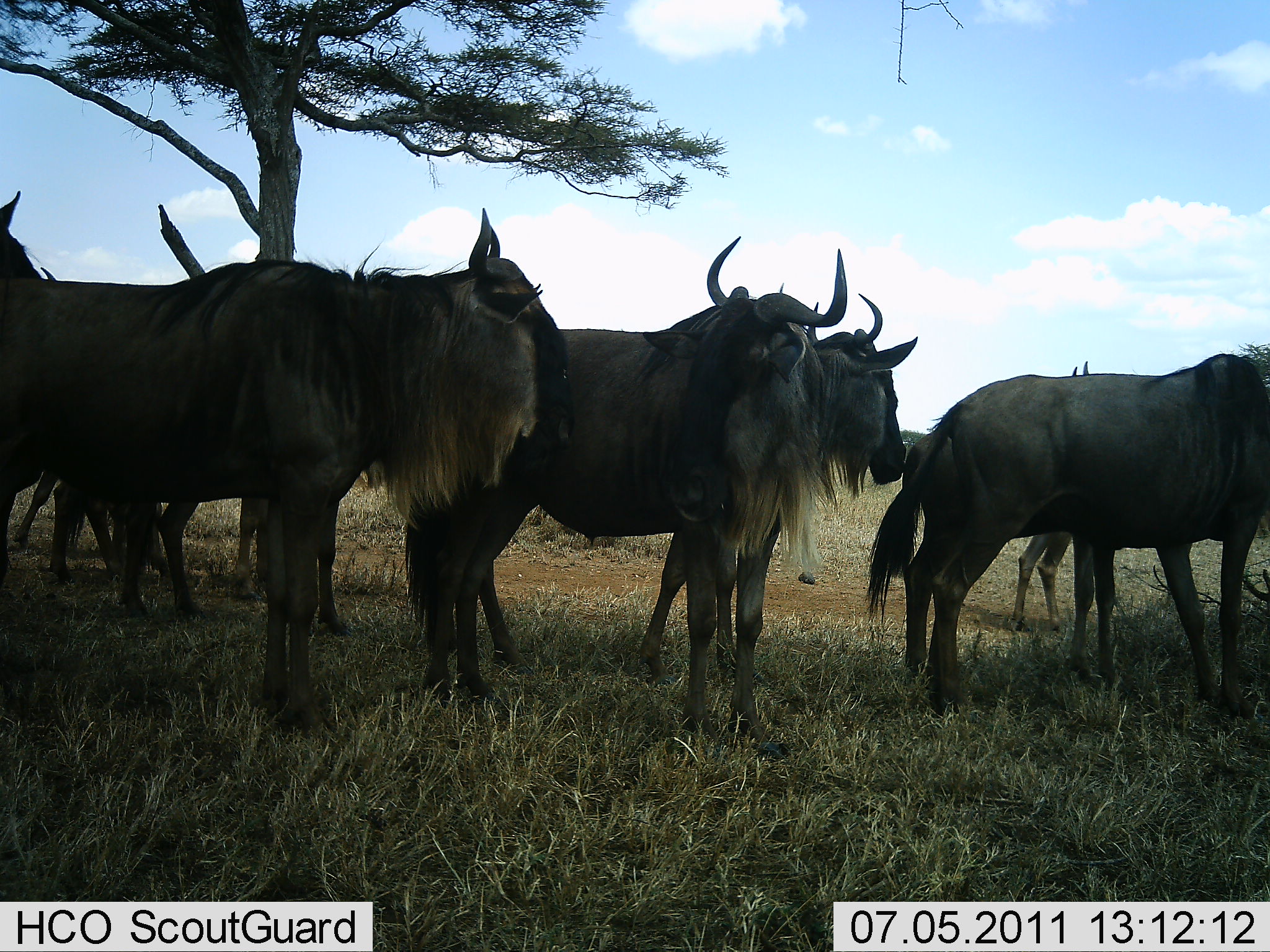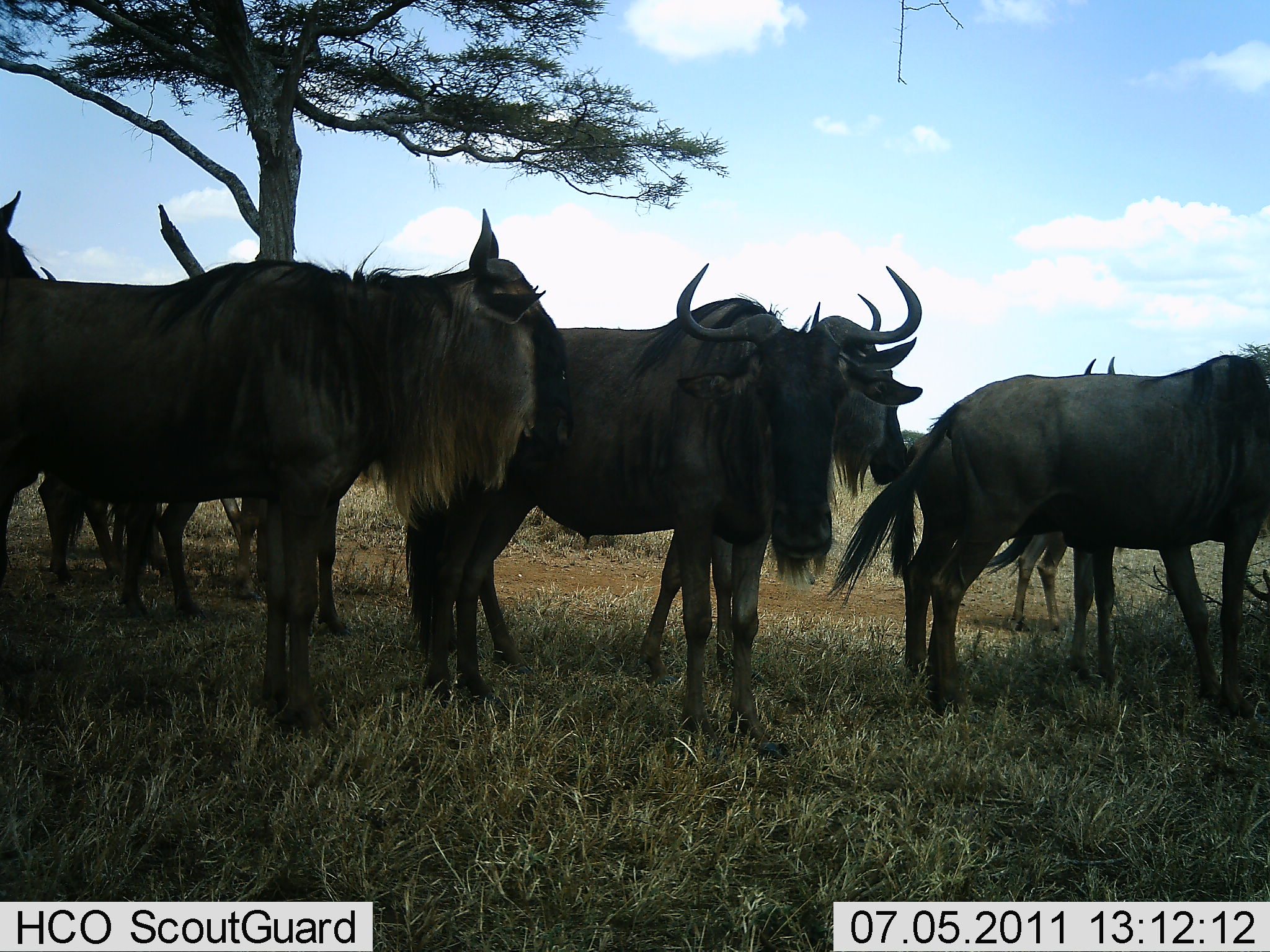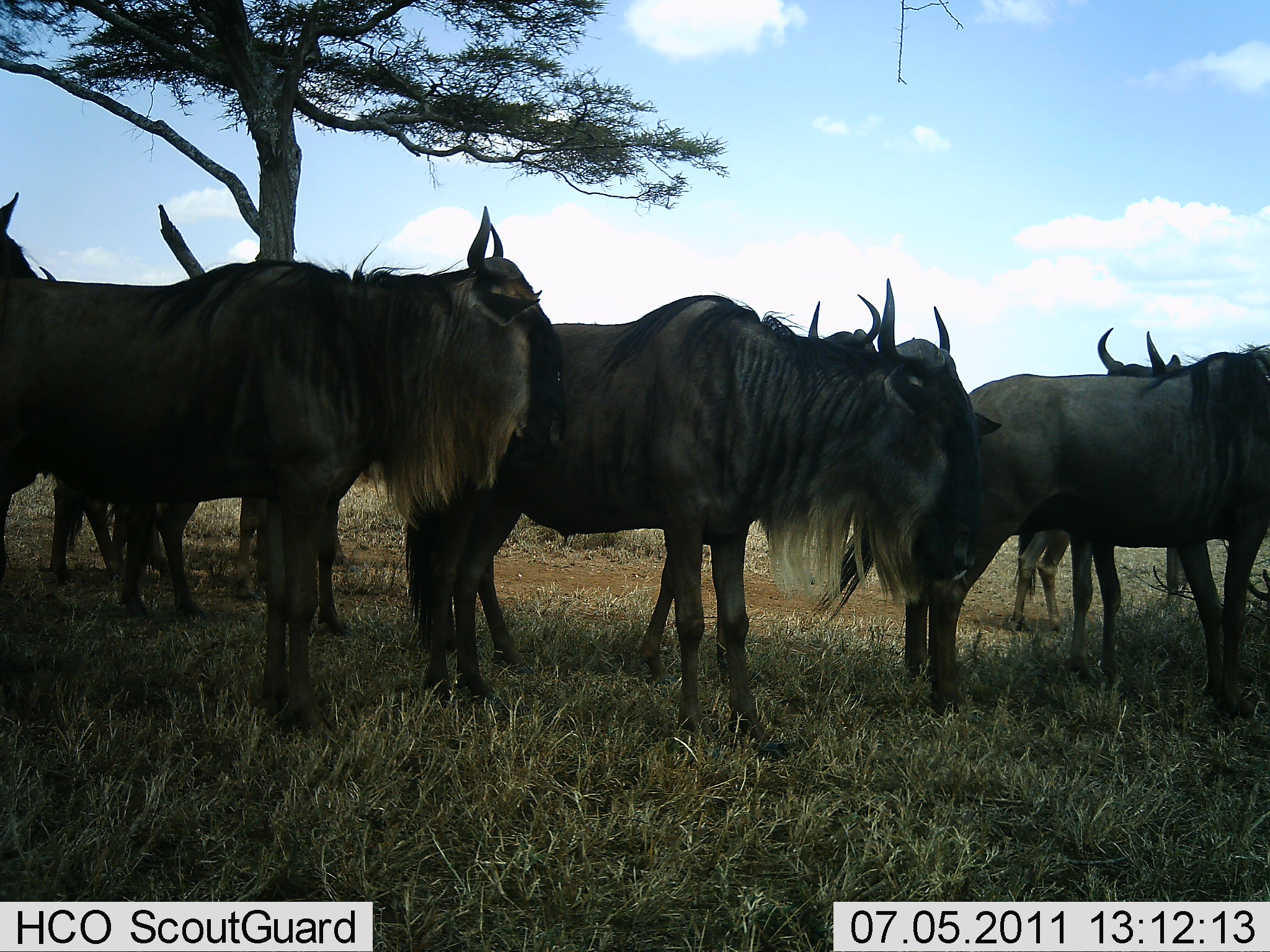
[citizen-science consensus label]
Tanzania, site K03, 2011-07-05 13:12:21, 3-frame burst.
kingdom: Animalia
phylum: Chordata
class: Mammalia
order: Artiodactyla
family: Bovidae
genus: Connochaetes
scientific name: Connochaetes taurinus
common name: blue wildebeest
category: wildebeest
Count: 8.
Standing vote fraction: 100%.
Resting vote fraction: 0%.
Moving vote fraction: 0%.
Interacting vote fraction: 25%.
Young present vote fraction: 8%.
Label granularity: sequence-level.